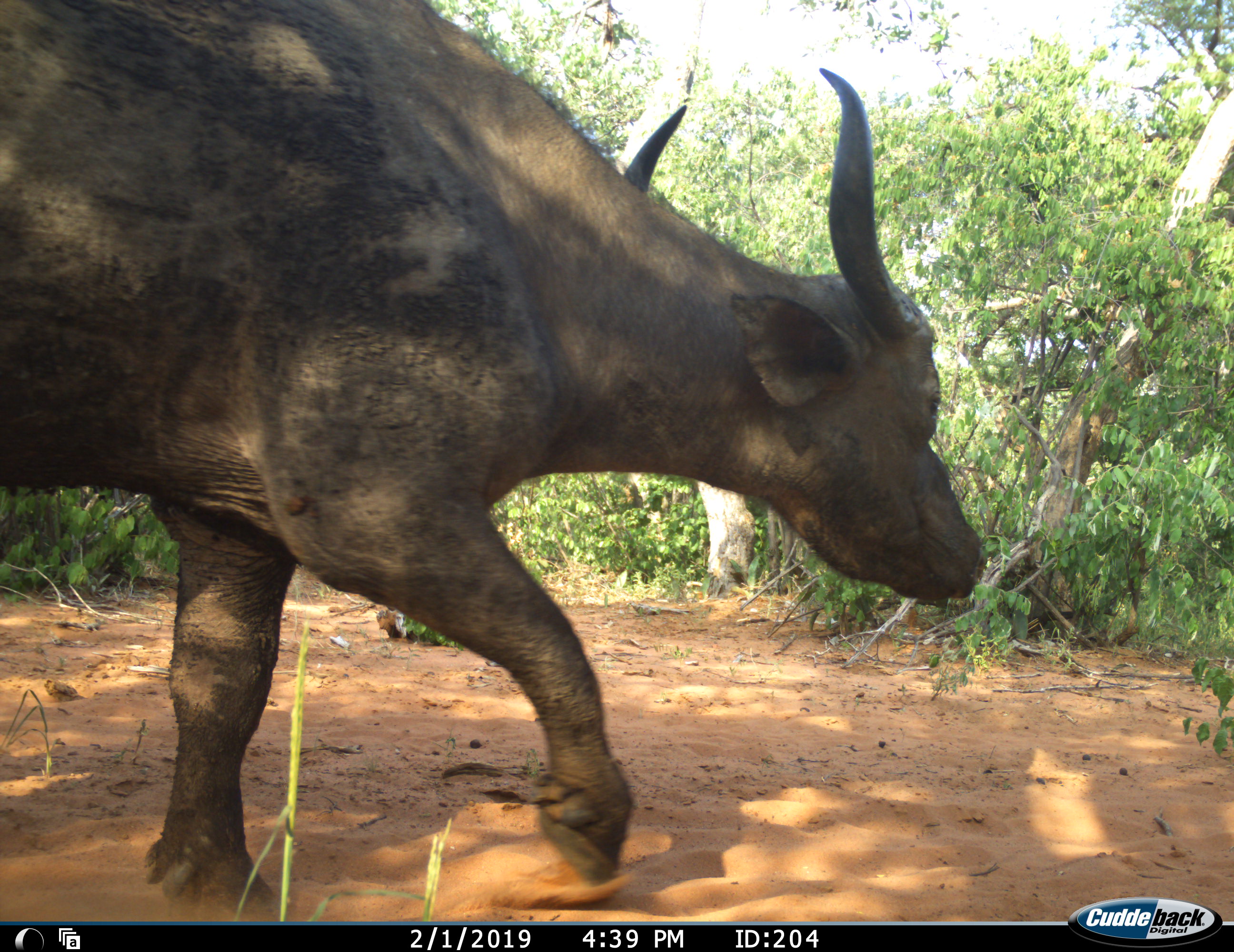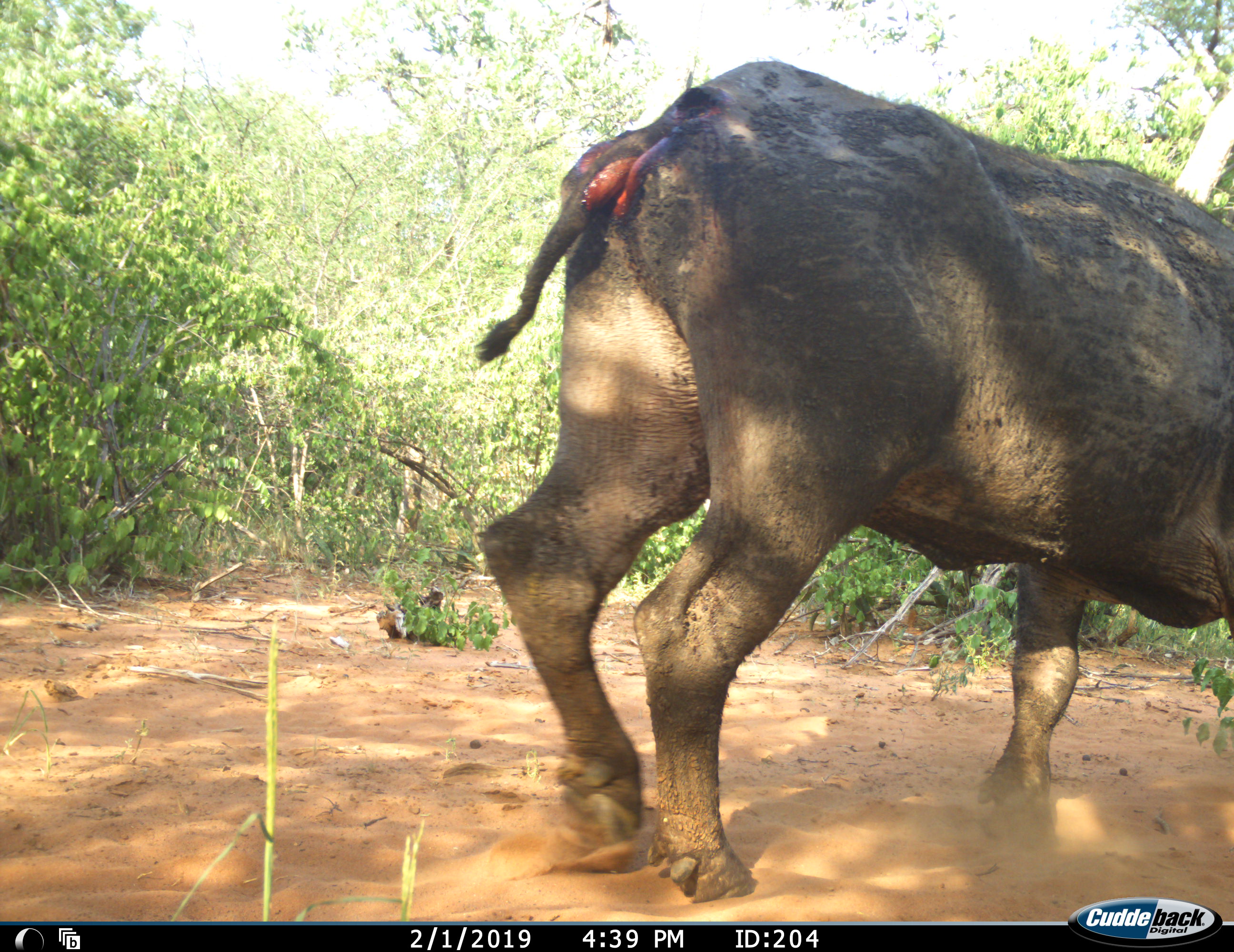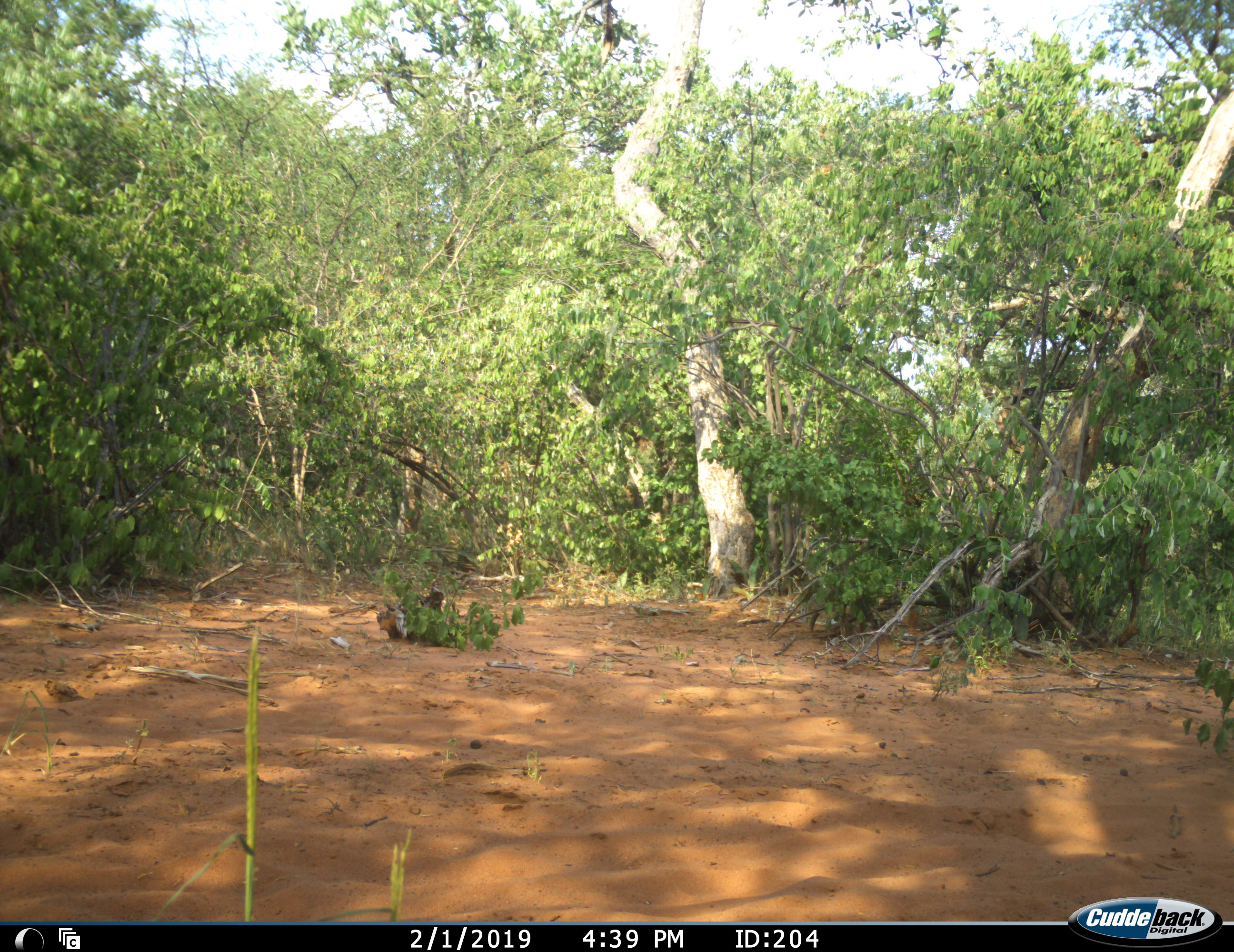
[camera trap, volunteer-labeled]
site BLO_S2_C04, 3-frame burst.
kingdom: Animalia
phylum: Chordata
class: Mammalia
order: Artiodactyla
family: Bovidae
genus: Syncerus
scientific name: Syncerus caffer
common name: african buffalo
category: buffalo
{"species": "buffalo (african buffalo) (Syncerus caffer)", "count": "1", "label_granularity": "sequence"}